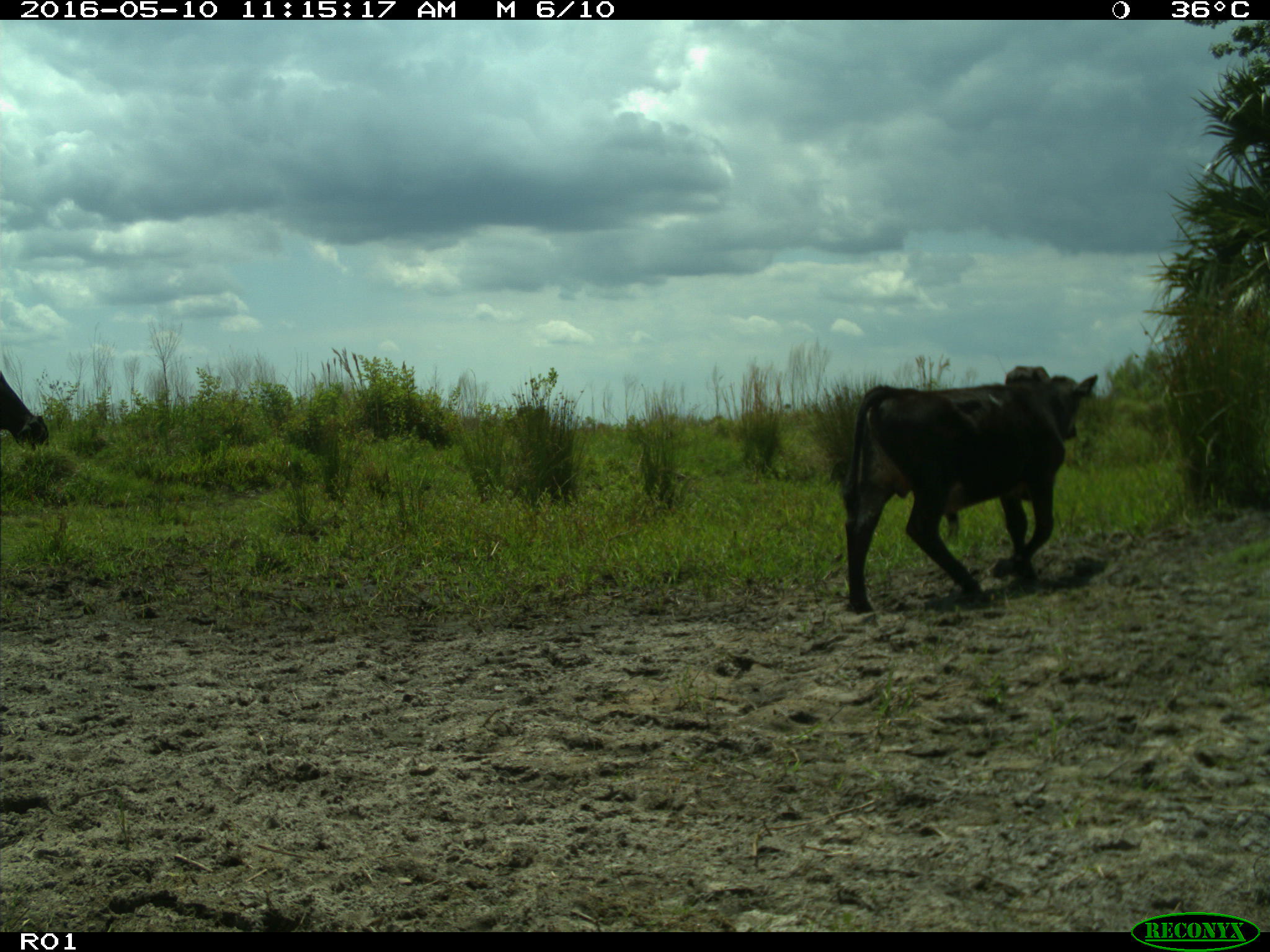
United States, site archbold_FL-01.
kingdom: Animalia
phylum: Chordata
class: Mammalia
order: Artiodactyla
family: Bovidae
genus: Bos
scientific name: Bos taurus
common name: domestic cow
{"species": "Bos taurus (domestic cow)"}